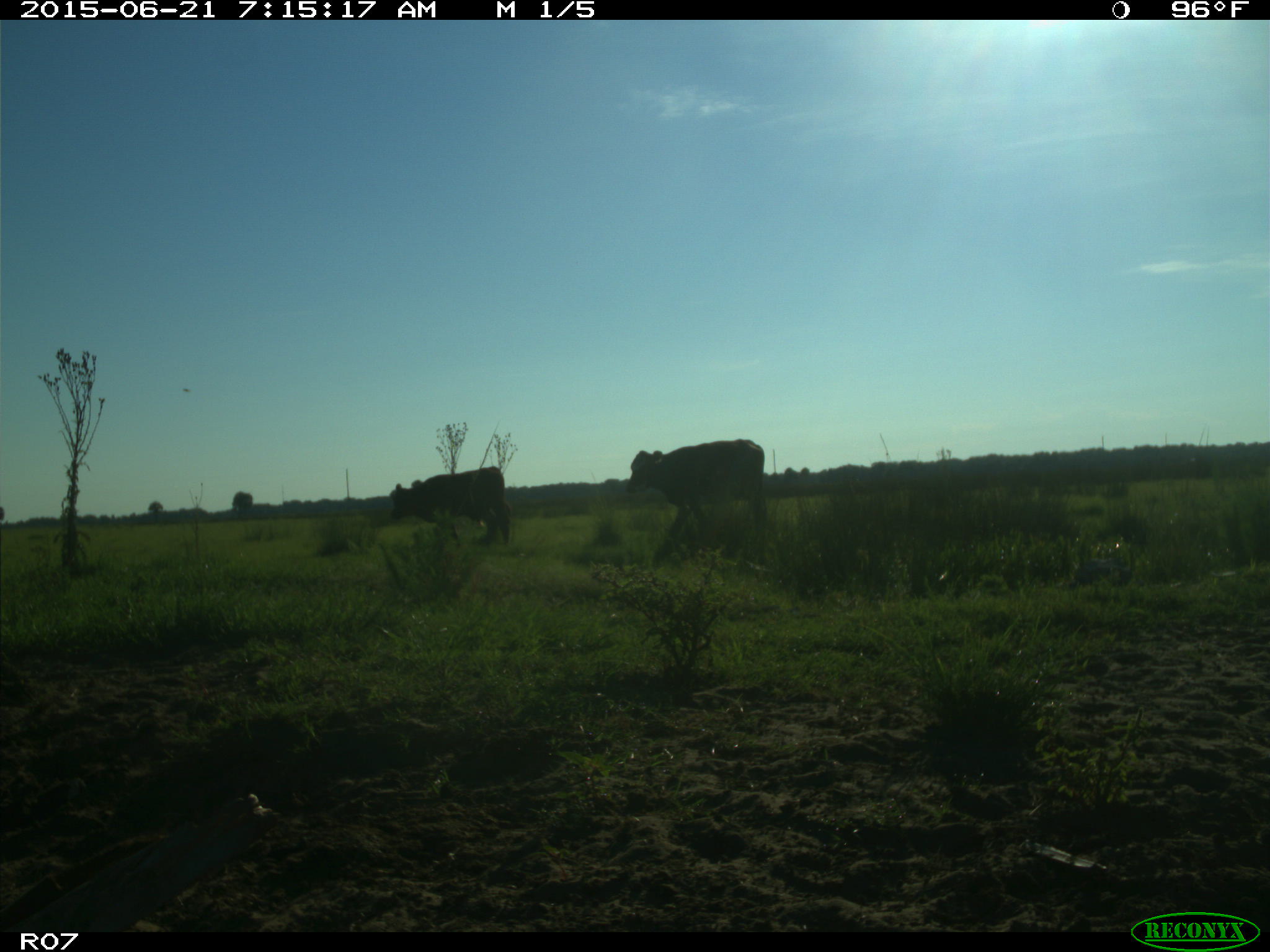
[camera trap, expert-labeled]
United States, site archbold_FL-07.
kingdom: Animalia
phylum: Chordata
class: Mammalia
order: Artiodactyla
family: Bovidae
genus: Bos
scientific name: Bos taurus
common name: domestic cow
Bos taurus (domestic cow).